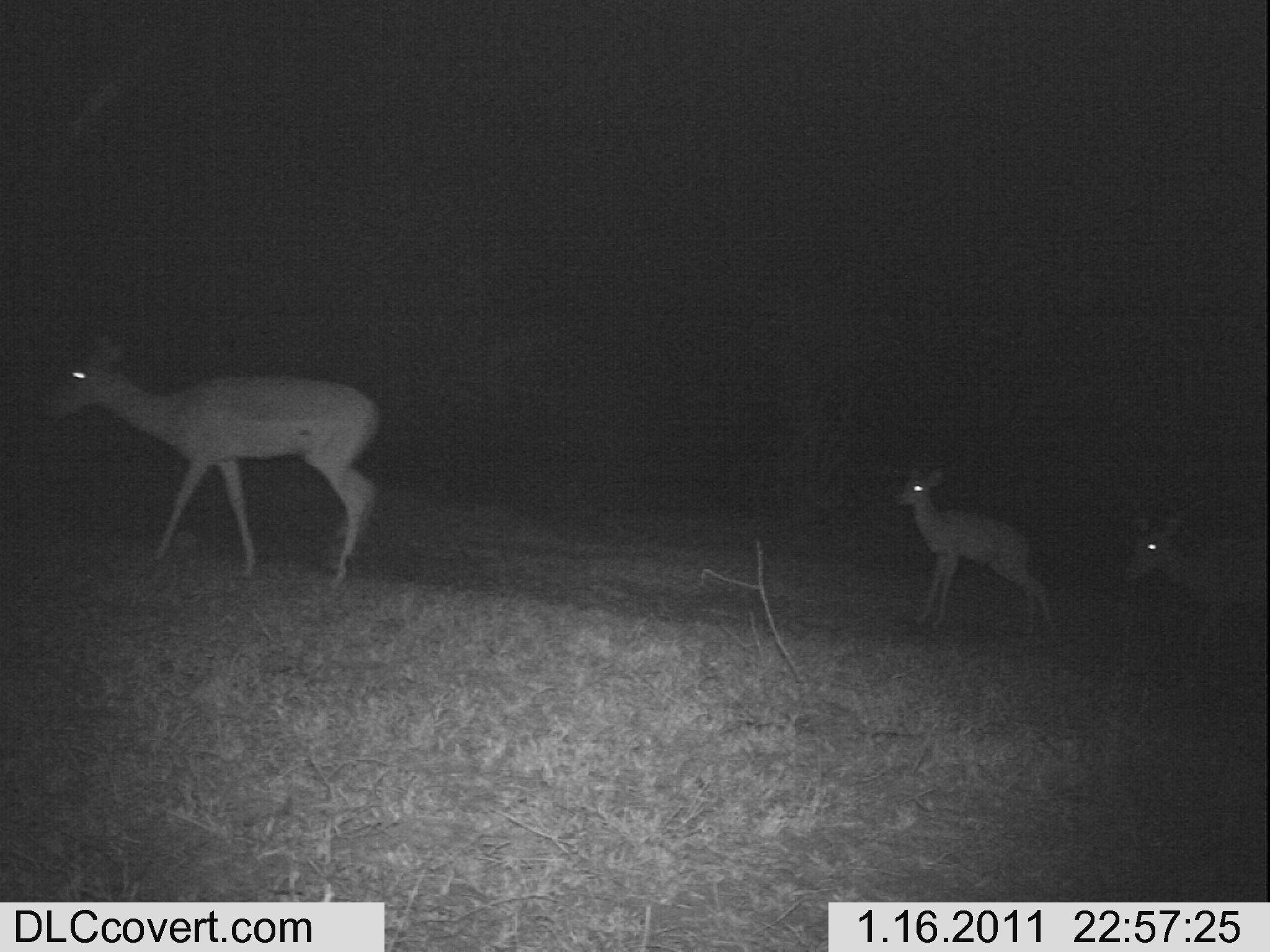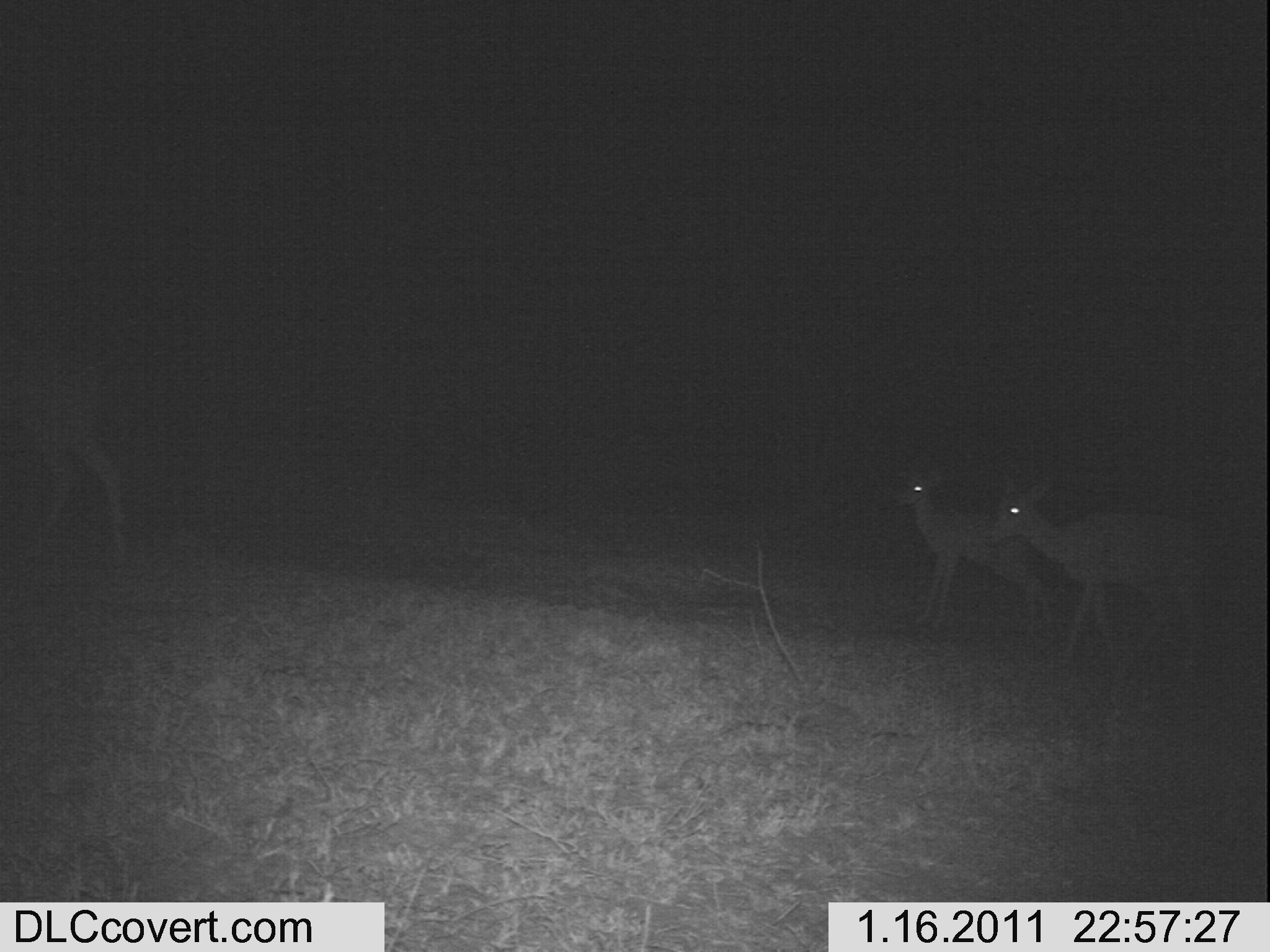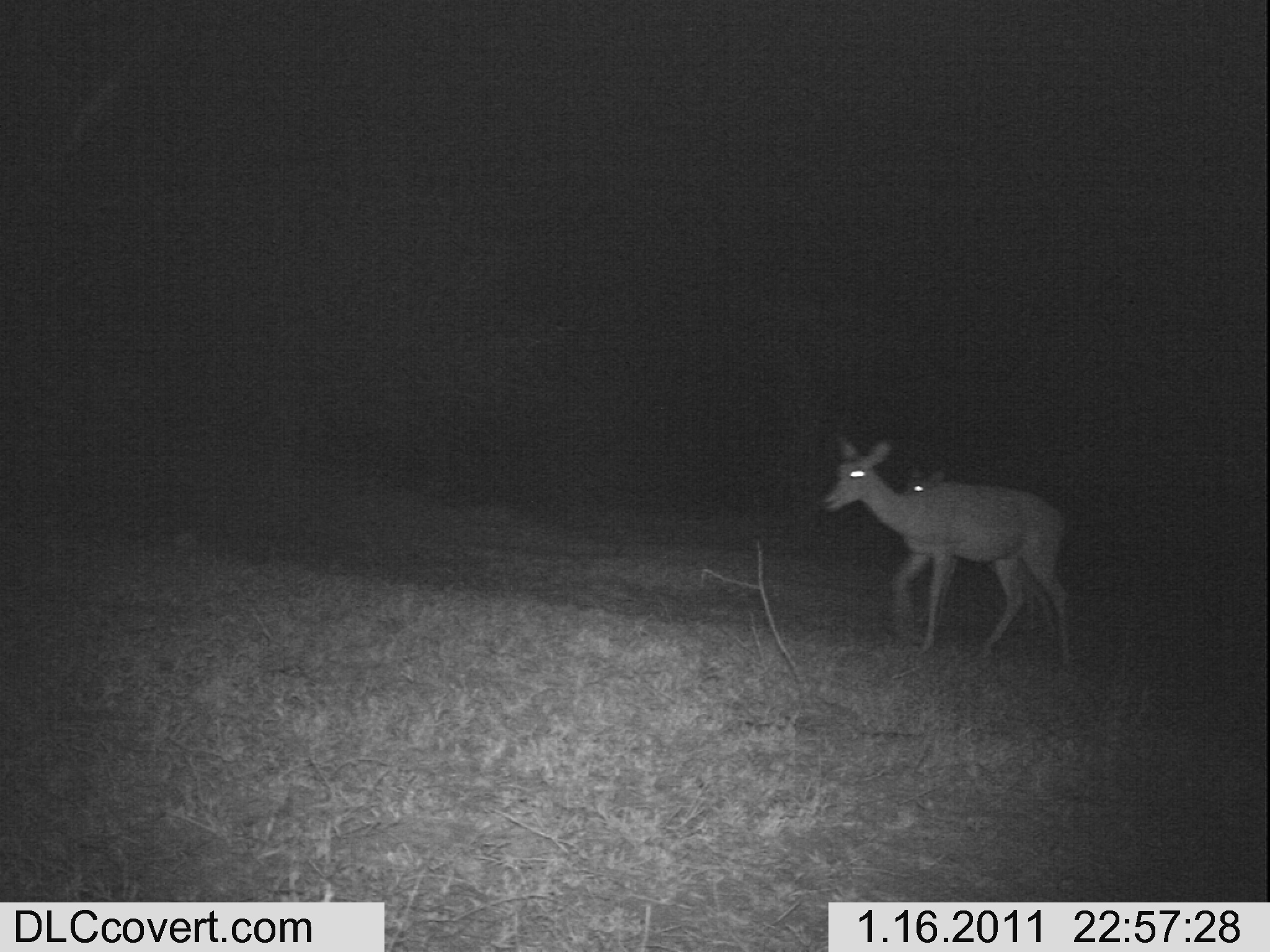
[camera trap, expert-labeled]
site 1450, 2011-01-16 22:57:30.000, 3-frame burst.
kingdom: Animalia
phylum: Chordata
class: Mammalia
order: Artiodactyla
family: Bovidae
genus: Aepyceros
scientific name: Aepyceros melampus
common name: impala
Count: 3.